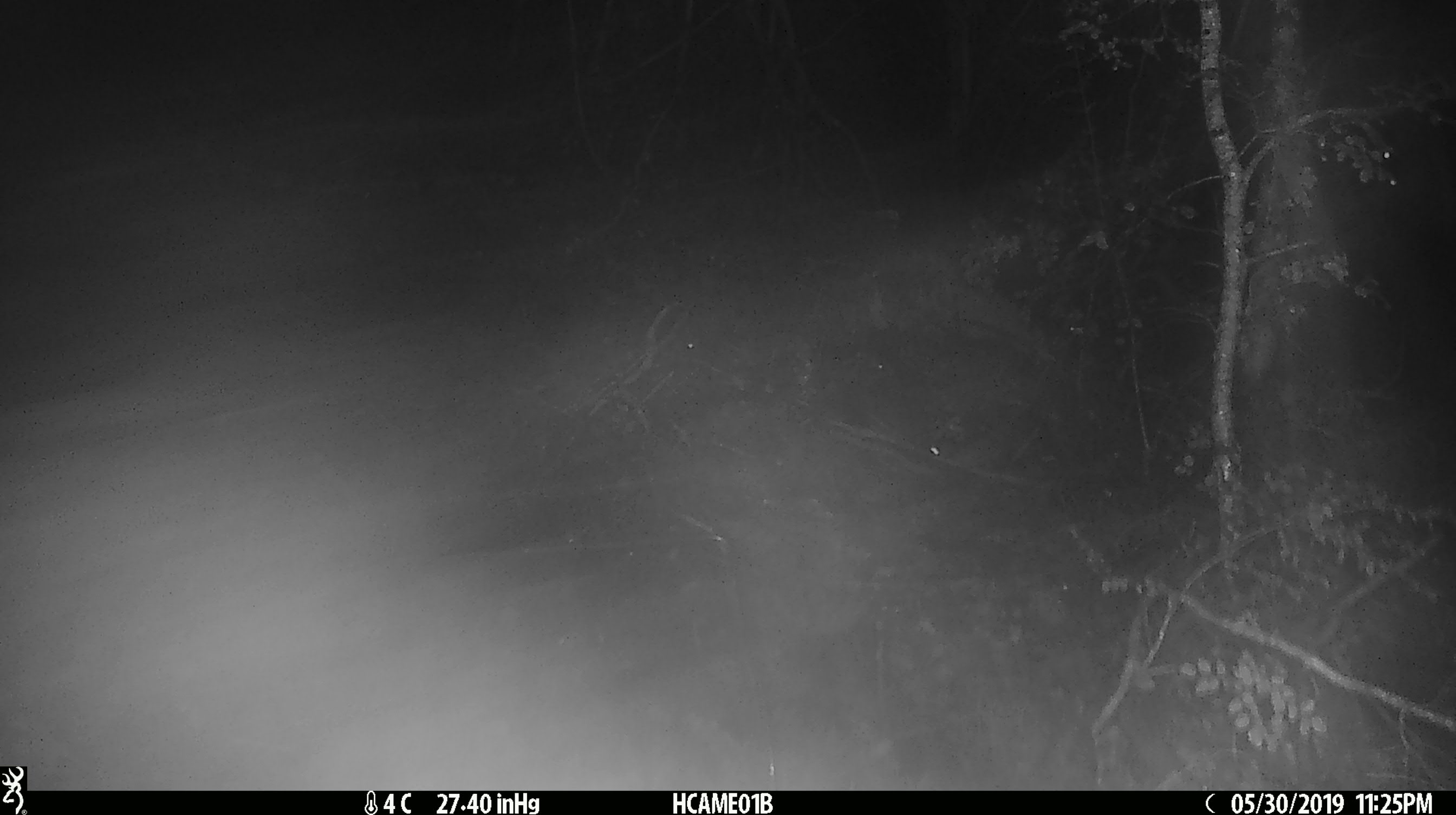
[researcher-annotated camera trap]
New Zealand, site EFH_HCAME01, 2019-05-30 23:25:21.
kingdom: Animalia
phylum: Chordata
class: Mammalia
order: Rodentia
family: Muridae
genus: Mus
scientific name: Mus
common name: mouse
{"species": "mouse (Mus)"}